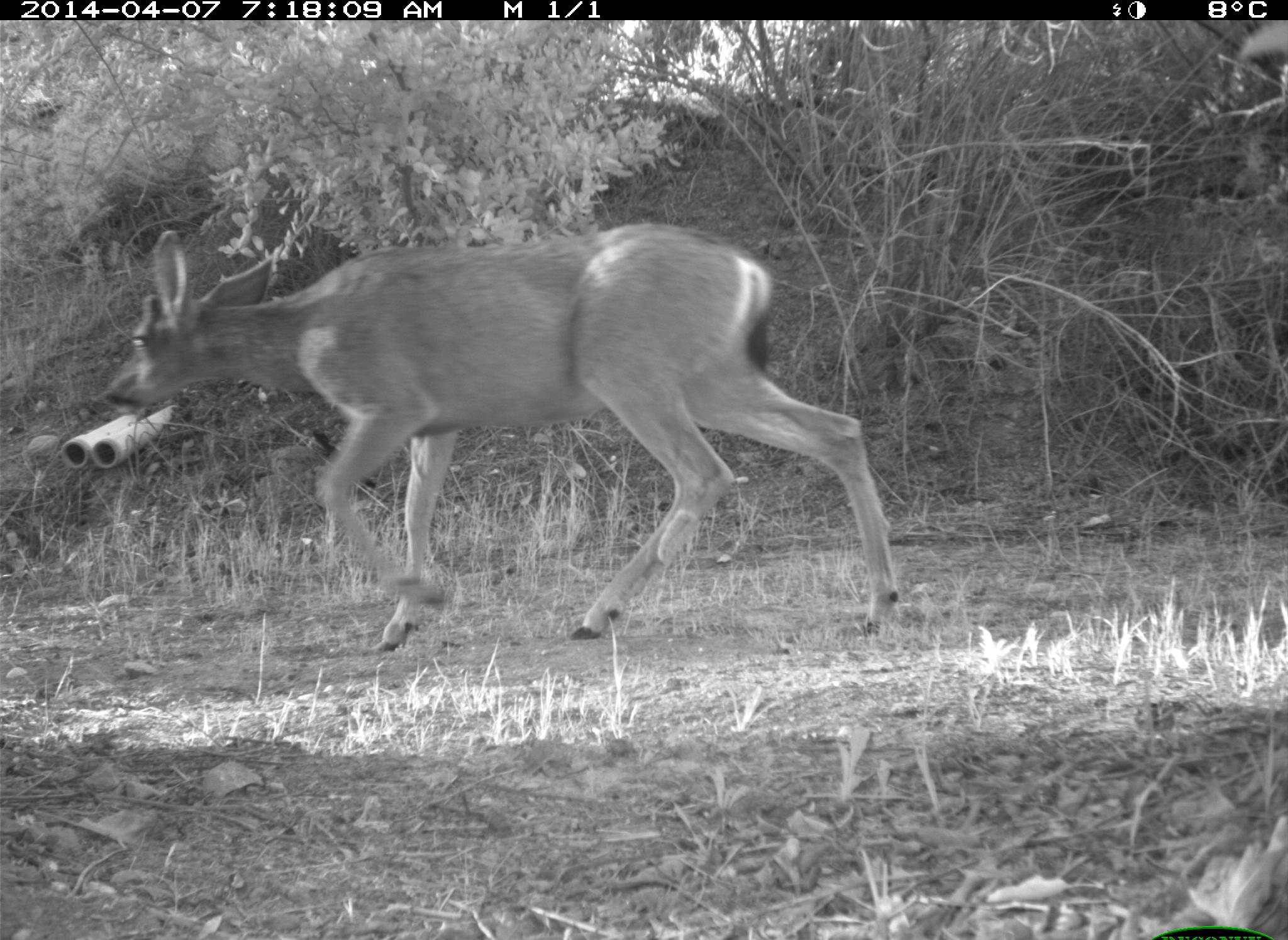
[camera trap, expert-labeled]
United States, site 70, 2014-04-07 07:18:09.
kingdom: Animalia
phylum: Chordata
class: Mammalia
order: Artiodactyla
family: Cervidae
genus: Odocoileus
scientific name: Odocoileus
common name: deer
Deer (Odocoileus).